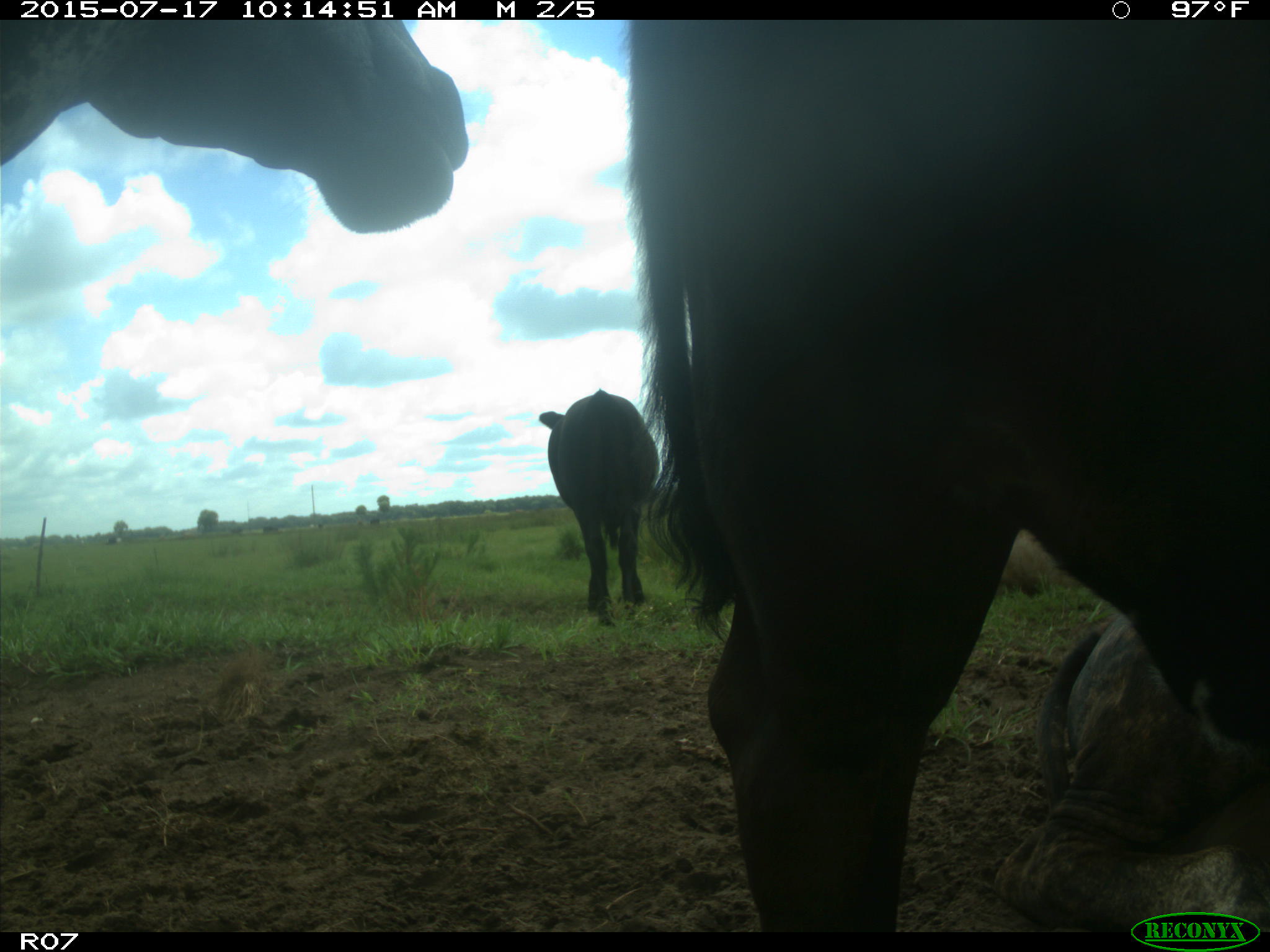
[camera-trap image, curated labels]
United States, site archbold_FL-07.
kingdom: Animalia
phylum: Chordata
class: Mammalia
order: Artiodactyla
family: Bovidae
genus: Bos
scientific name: Bos taurus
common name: domestic cow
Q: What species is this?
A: Bos taurus (domestic cow).